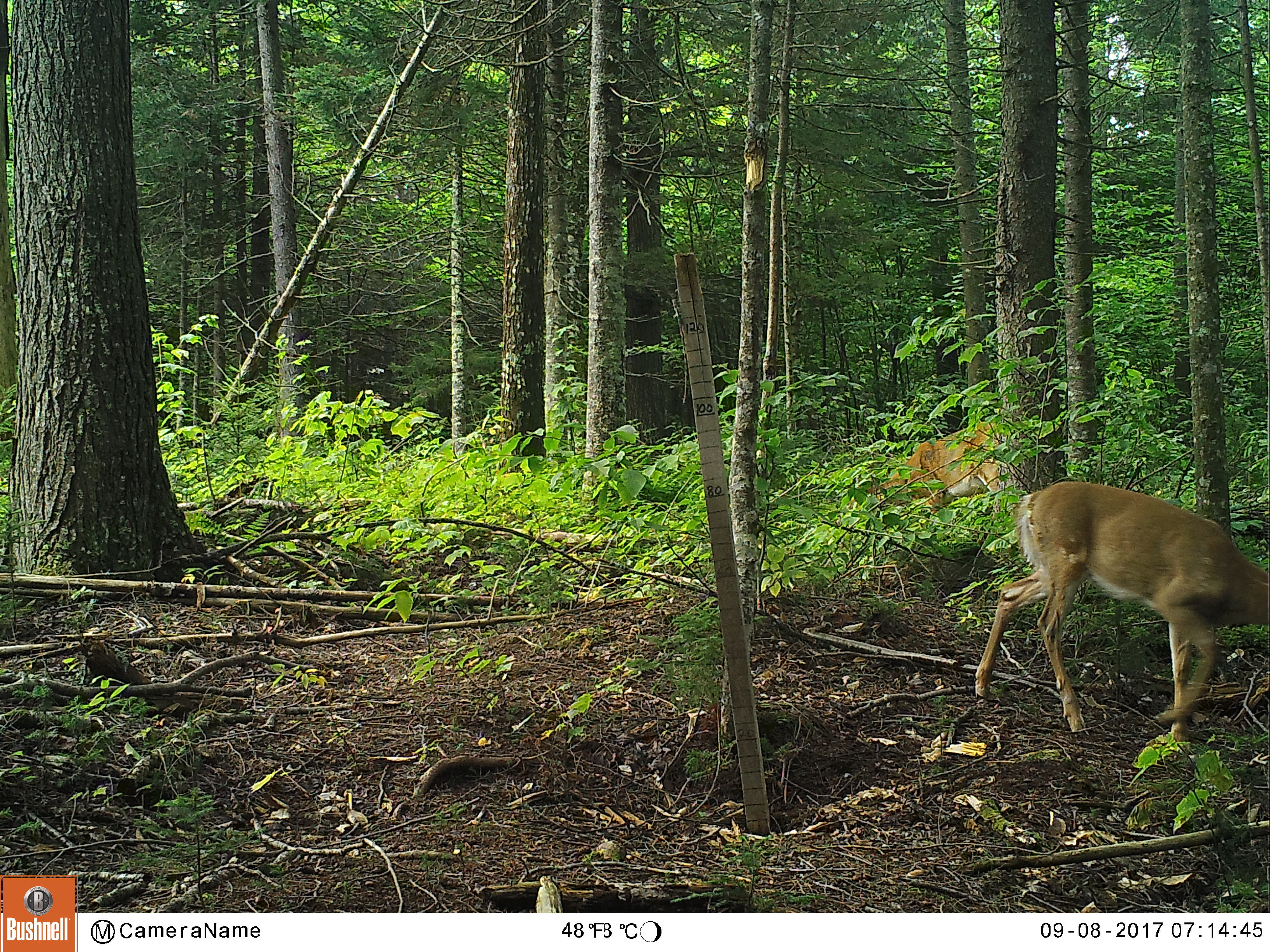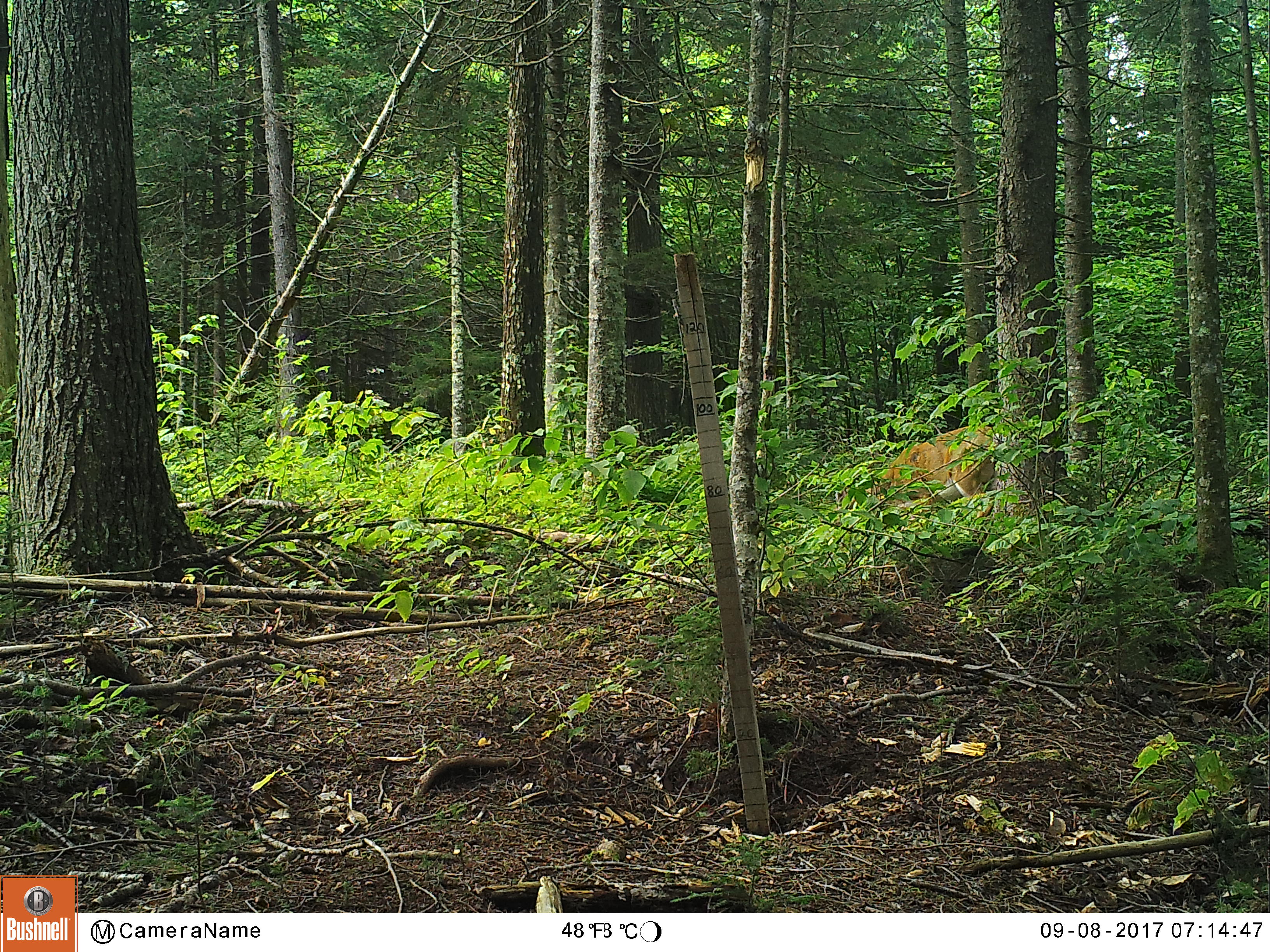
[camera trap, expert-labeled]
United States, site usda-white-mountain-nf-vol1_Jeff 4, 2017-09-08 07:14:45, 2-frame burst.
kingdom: Animalia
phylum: Chordata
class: Mammalia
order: Artiodactyla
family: Cervidae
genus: Odocoileus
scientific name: Odocoileus virginianus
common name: white-tailed deer